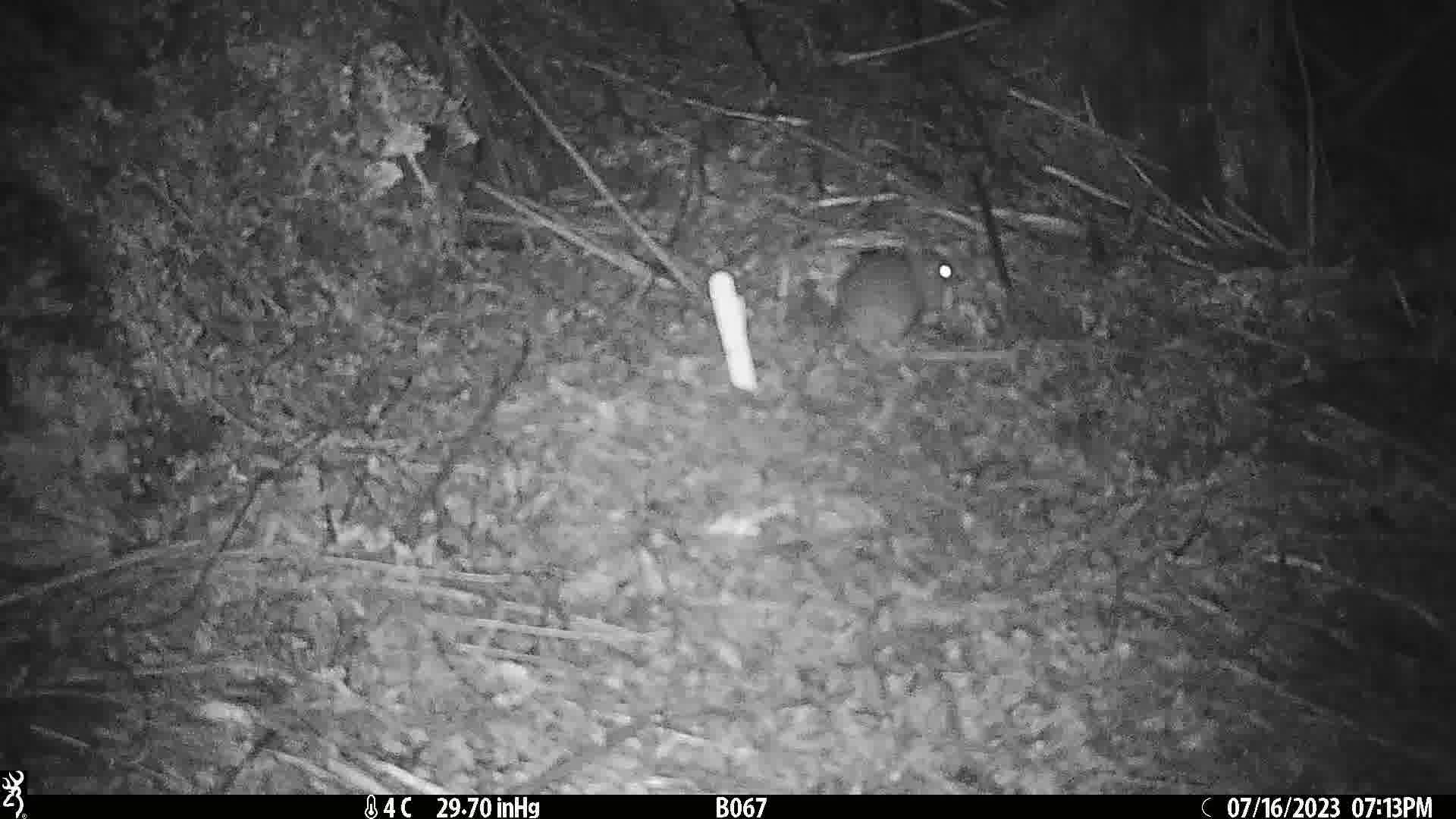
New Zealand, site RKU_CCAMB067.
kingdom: Animalia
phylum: Chordata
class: Mammalia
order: Rodentia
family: Muridae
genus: Rattus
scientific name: Rattus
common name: rat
Rat (Rattus).